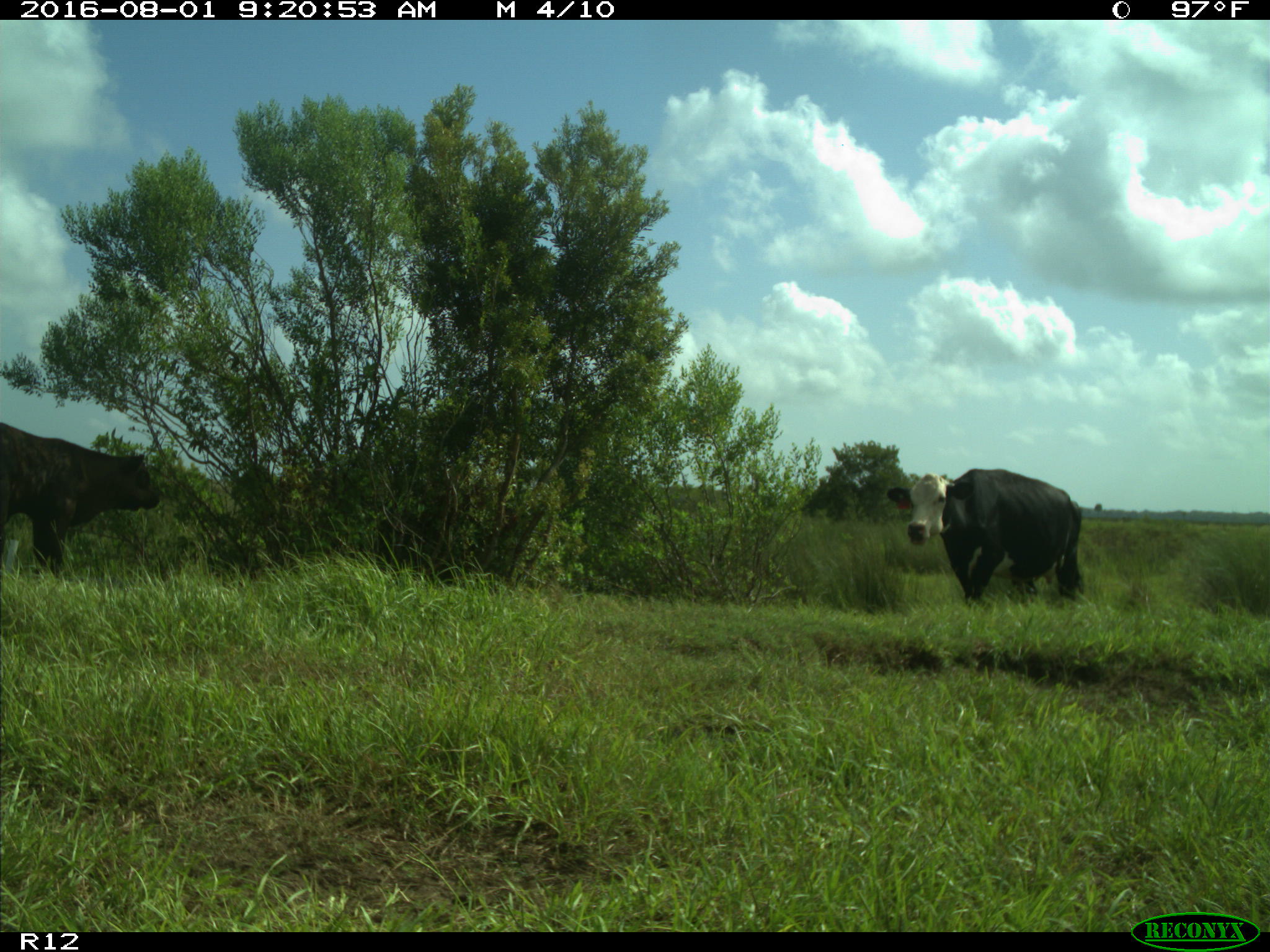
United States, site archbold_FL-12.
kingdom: Animalia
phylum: Chordata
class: Mammalia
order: Artiodactyla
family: Bovidae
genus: Bos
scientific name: Bos taurus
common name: domestic cow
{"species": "Bos taurus (domestic cow)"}